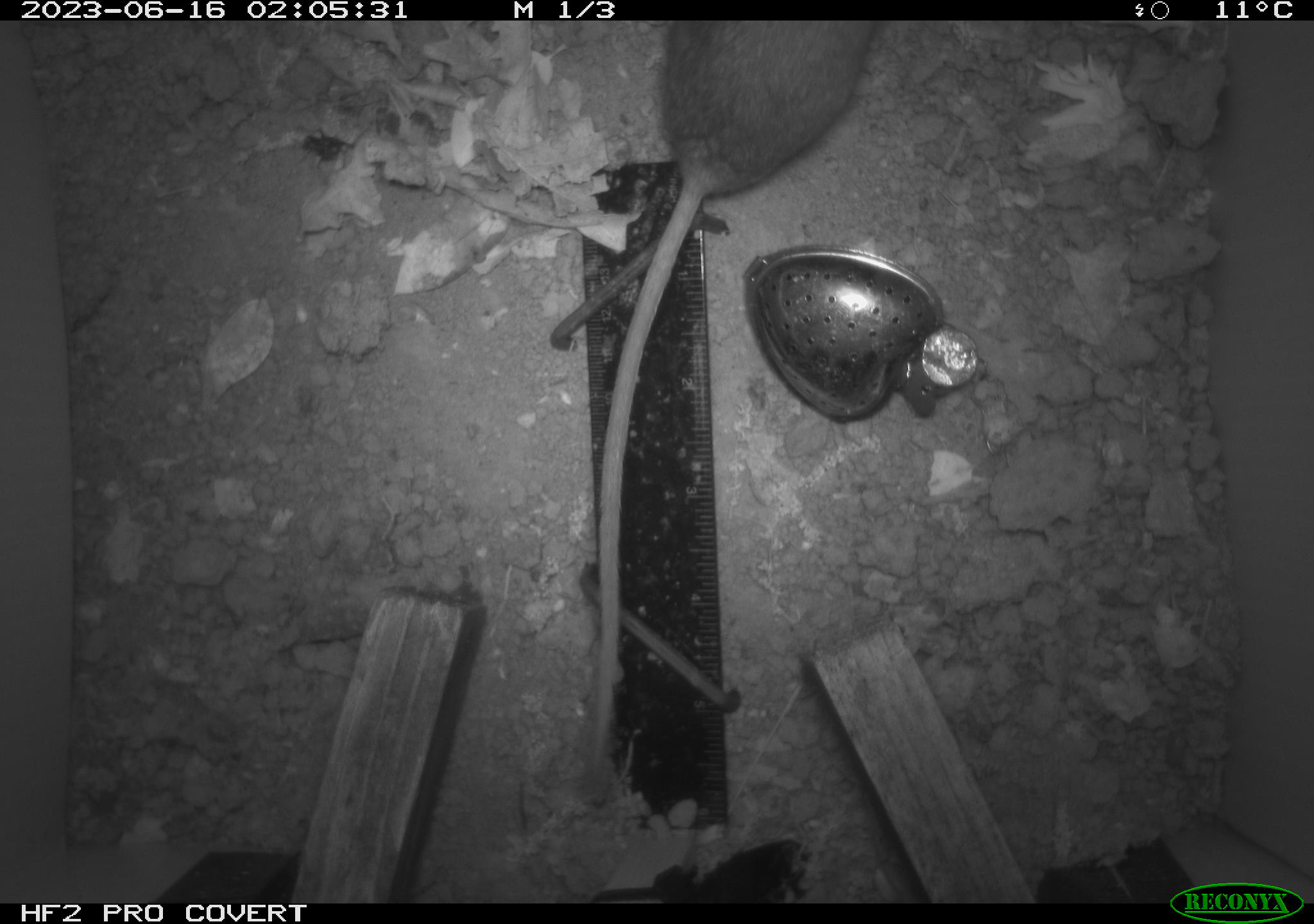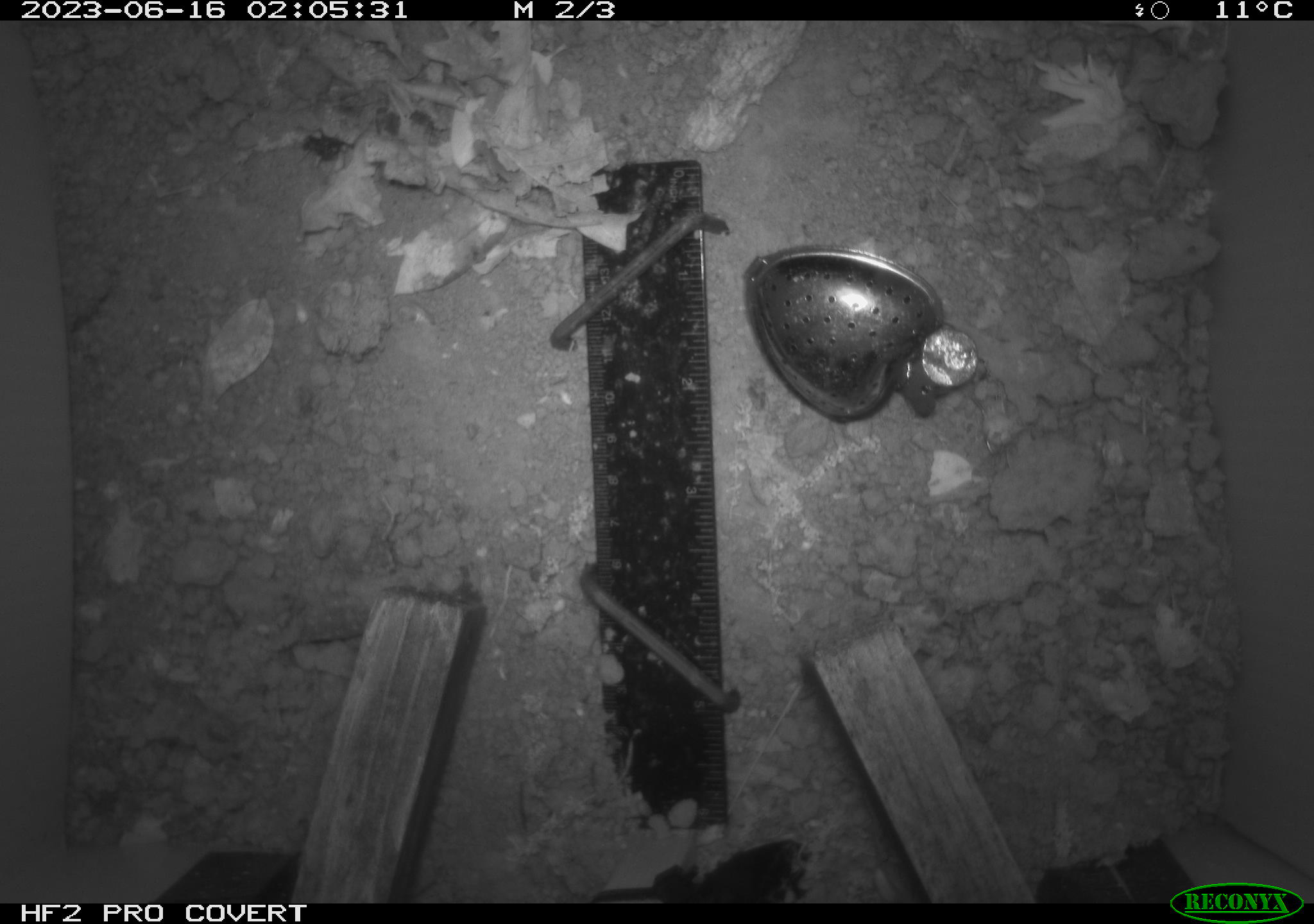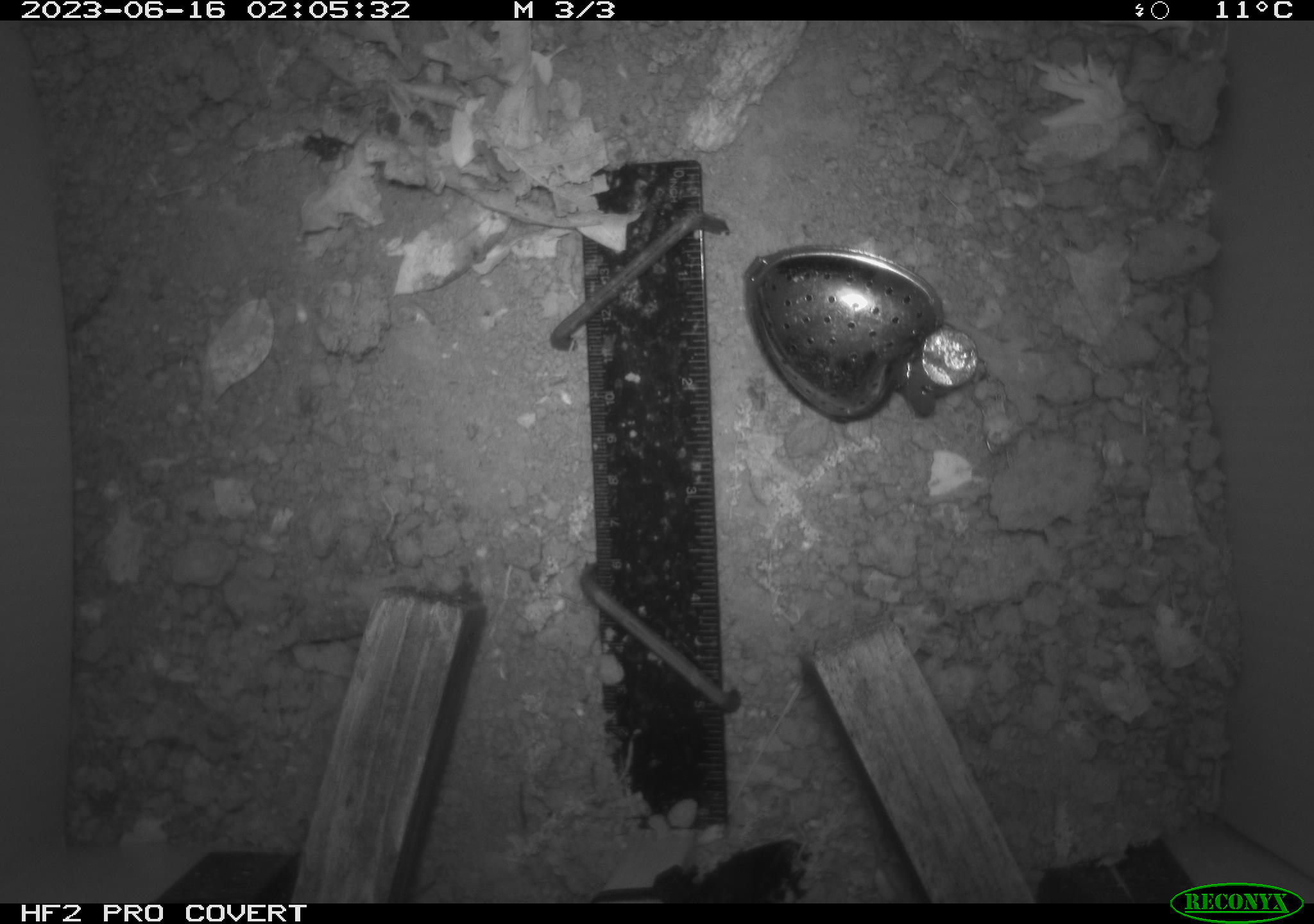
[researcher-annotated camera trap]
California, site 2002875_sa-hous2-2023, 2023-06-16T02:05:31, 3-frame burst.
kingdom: Animalia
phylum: Chordata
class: Mammalia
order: Rodentia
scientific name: Rodentia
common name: mouse species